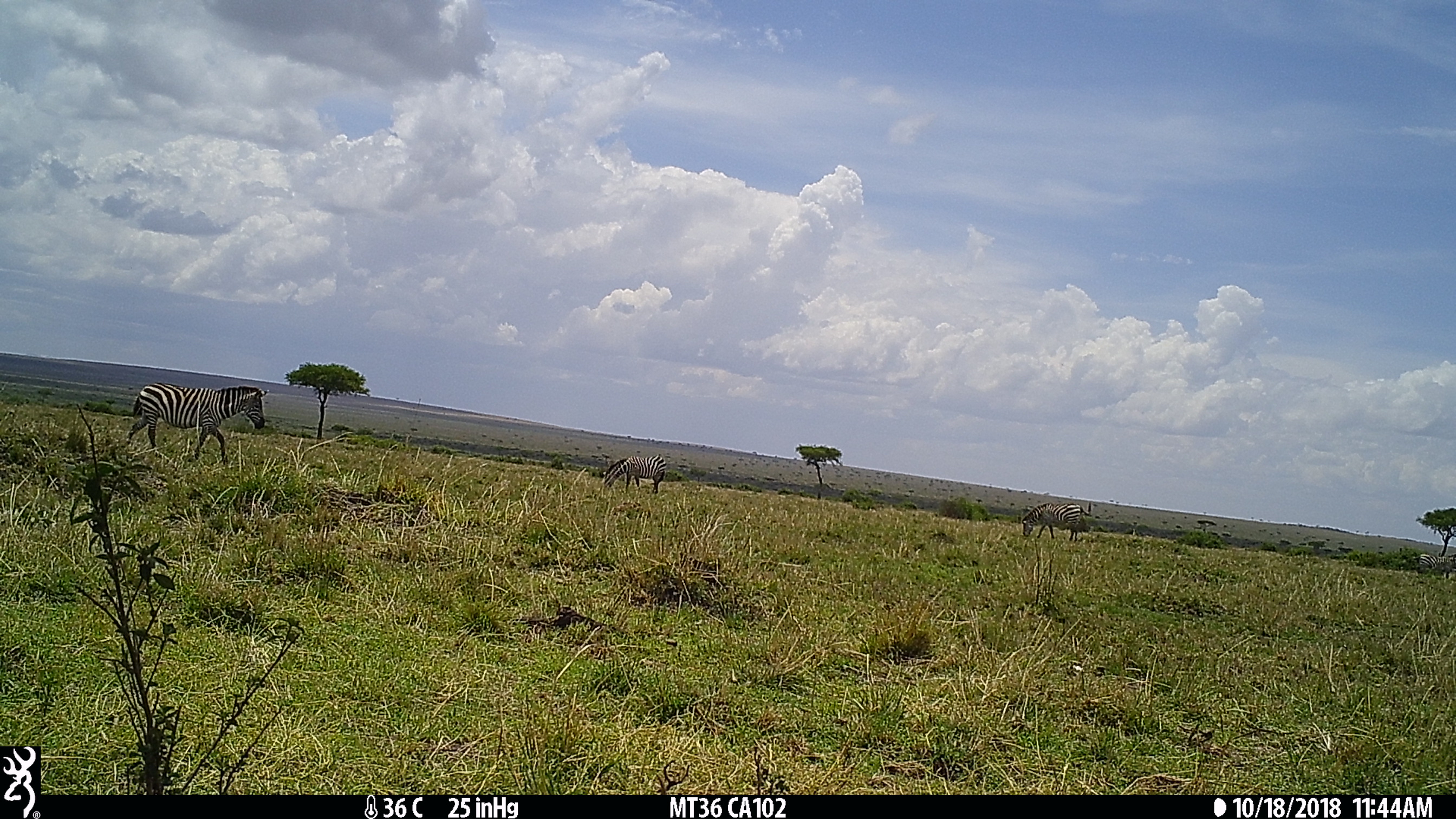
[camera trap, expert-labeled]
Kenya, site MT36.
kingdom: Animalia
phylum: Chordata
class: Mammalia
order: Perissodactyla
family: Equidae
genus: Equus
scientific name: Equus quagga burchellii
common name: burchell's zebra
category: zebra